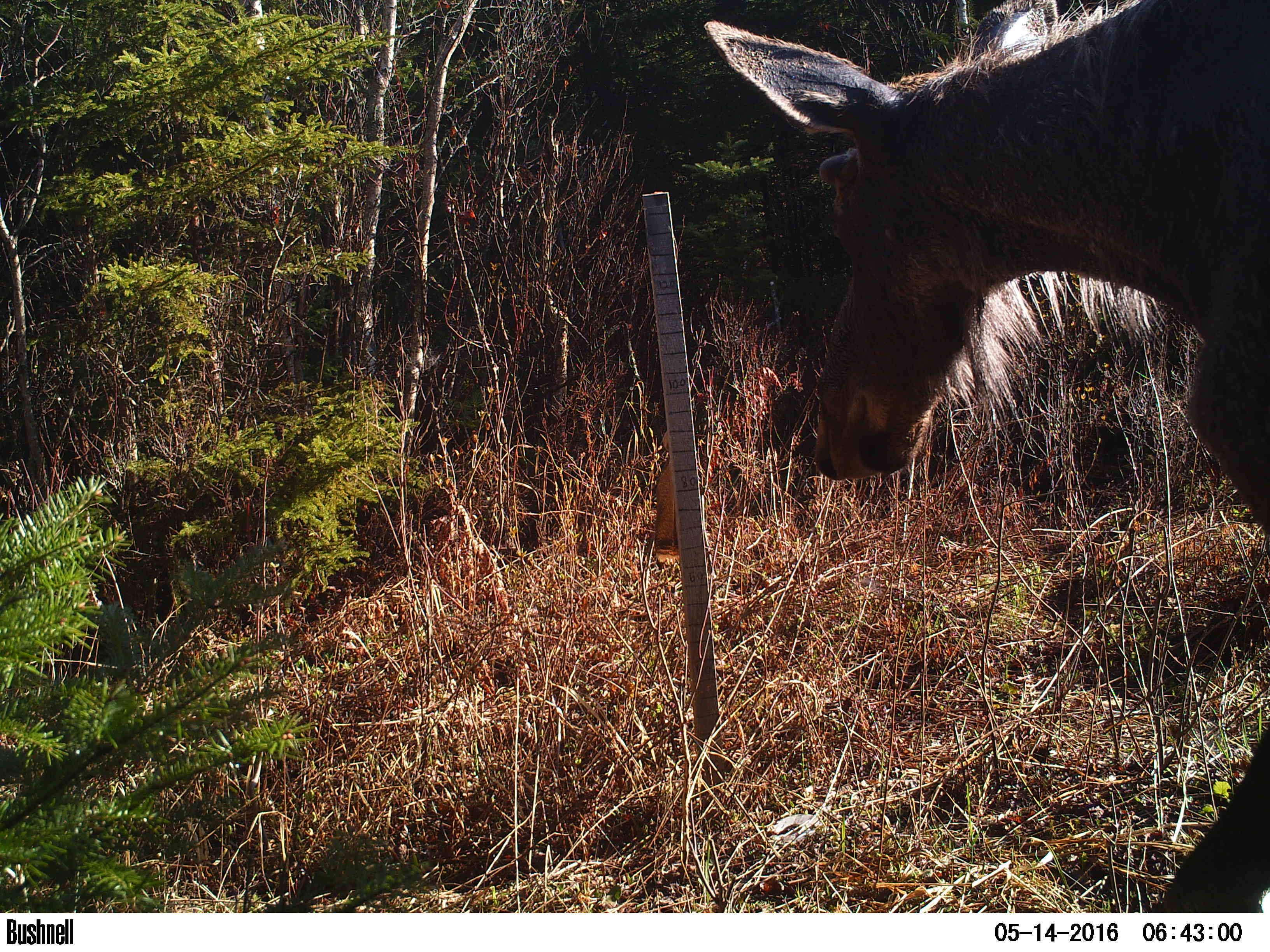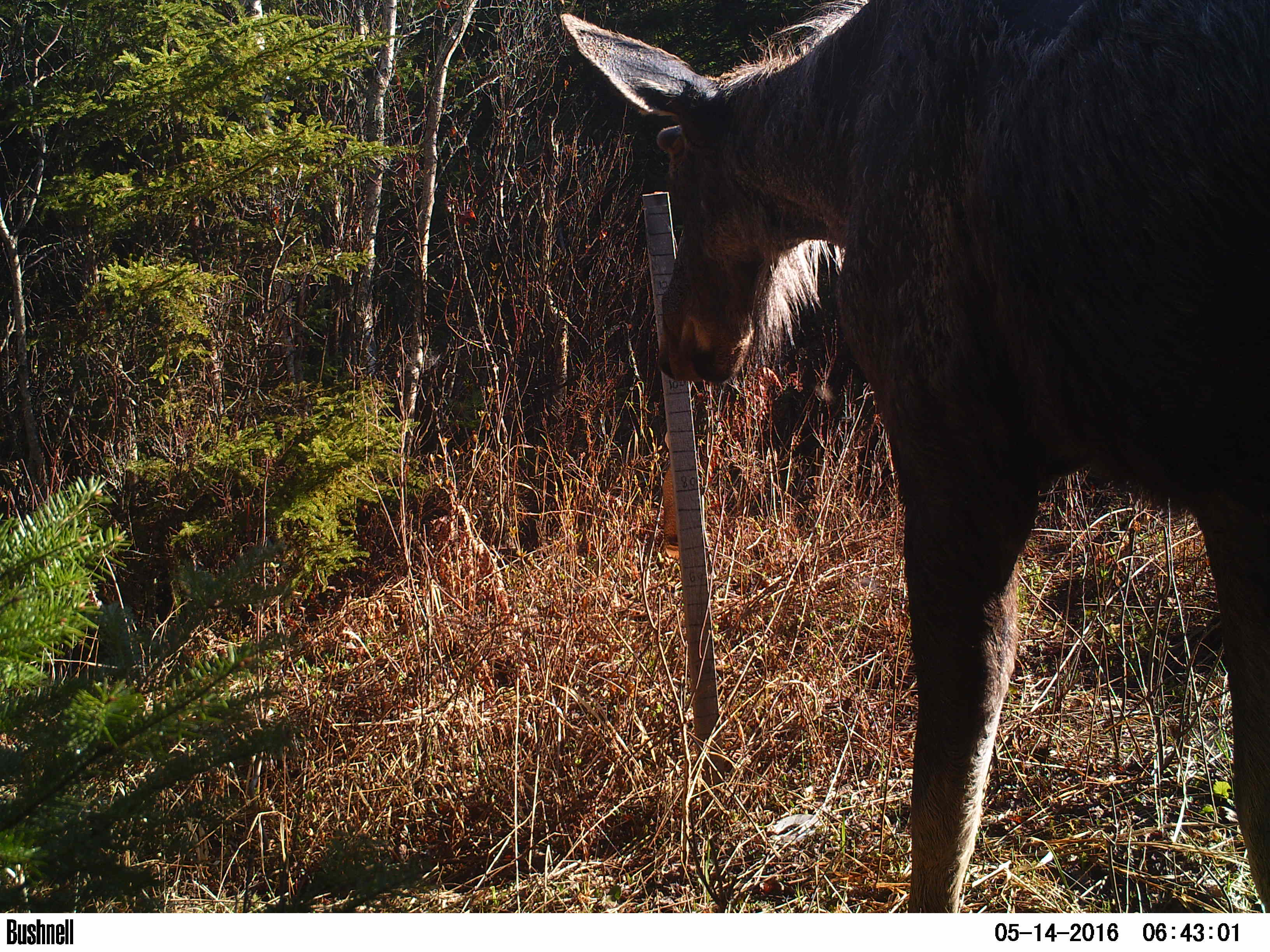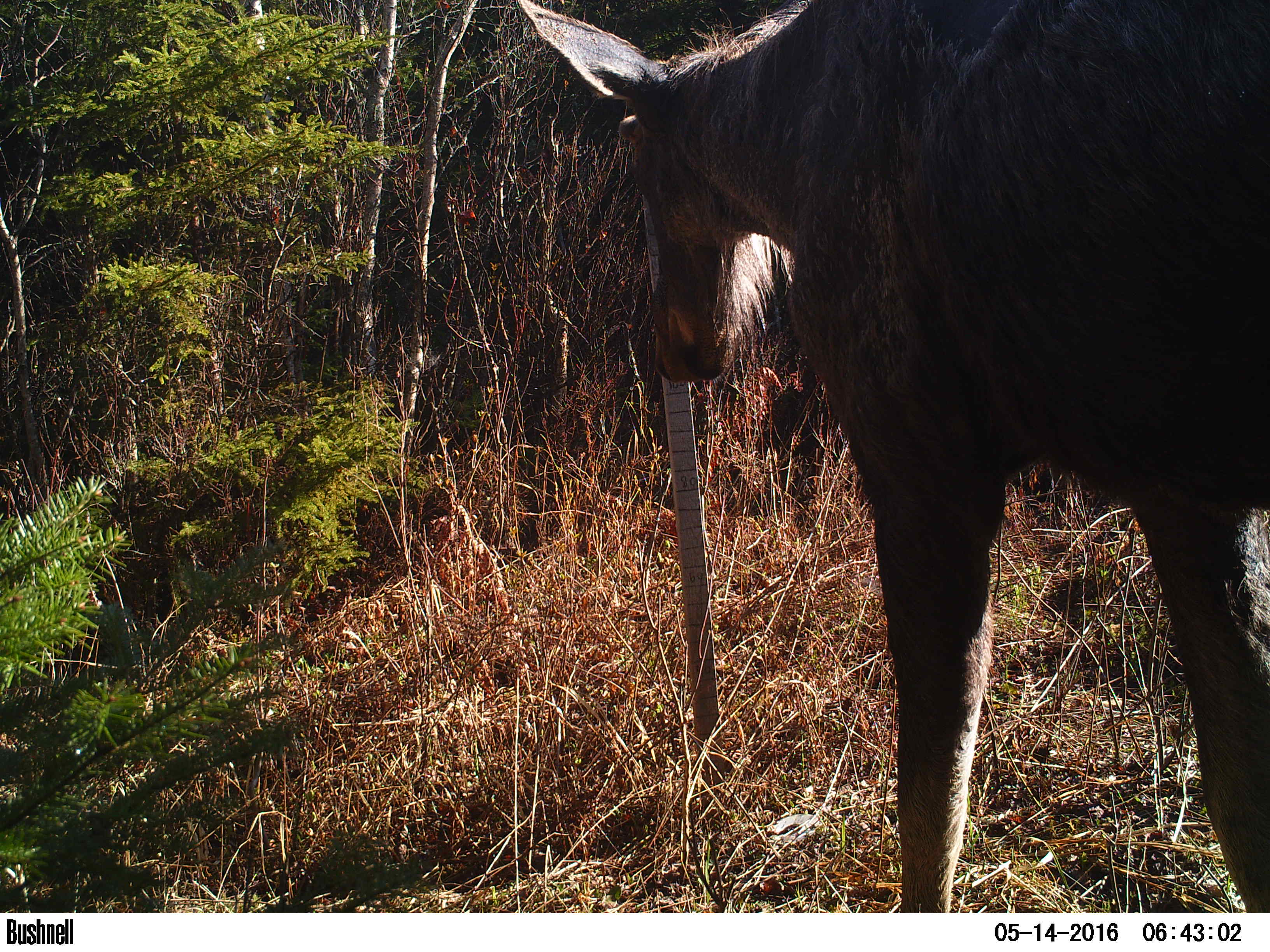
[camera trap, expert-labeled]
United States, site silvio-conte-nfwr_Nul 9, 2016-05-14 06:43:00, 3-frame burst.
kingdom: Animalia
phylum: Chordata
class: Mammalia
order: Artiodactyla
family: Cervidae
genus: Alces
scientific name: Alces alces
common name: moose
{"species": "moose (Alces alces)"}